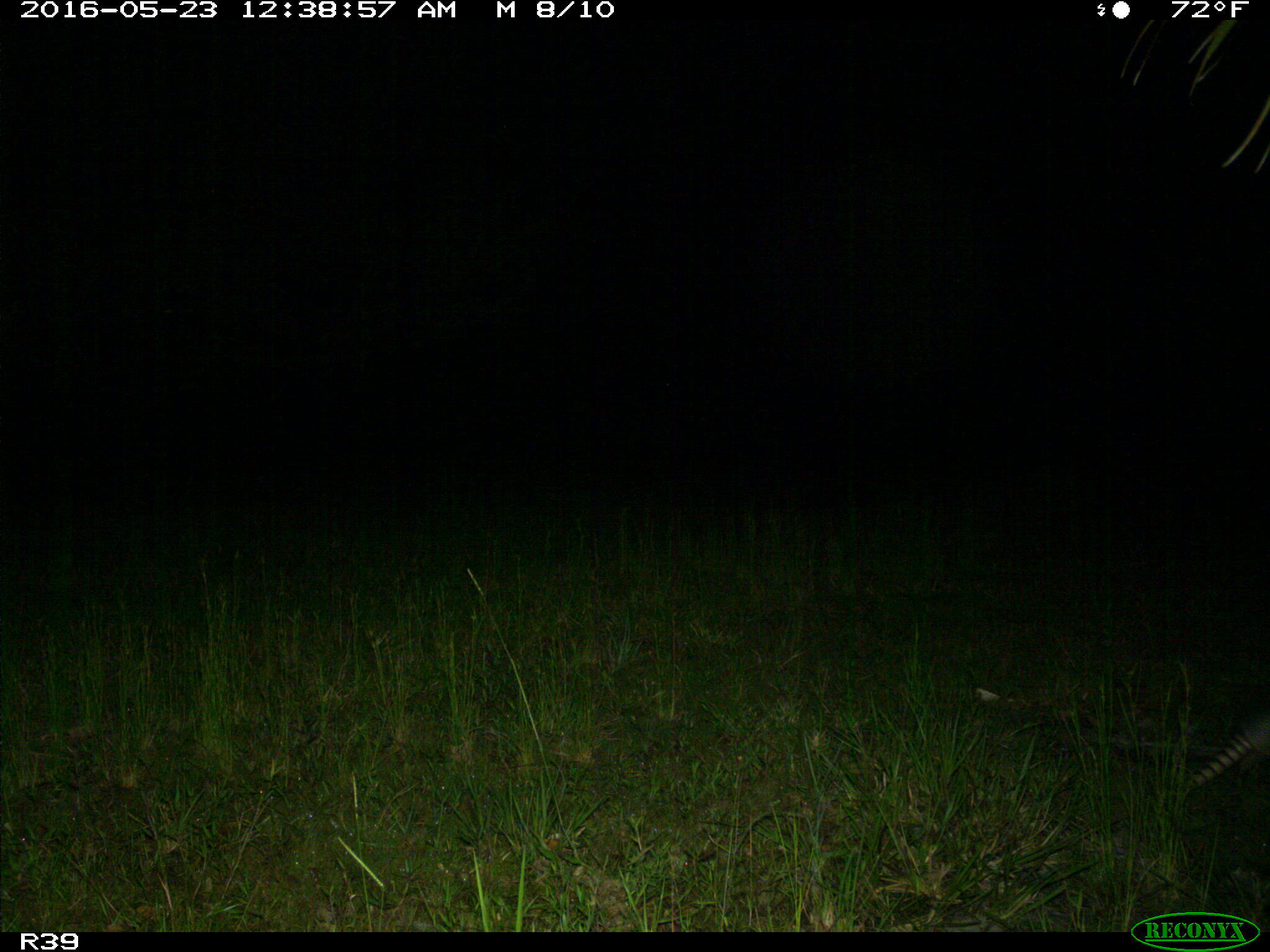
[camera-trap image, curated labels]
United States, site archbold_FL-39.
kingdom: Animalia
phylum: Chordata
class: Mammalia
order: Cingulata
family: Dasypodidae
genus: Dasypus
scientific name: Dasypus novemcinctus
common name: nine-banded armadillo